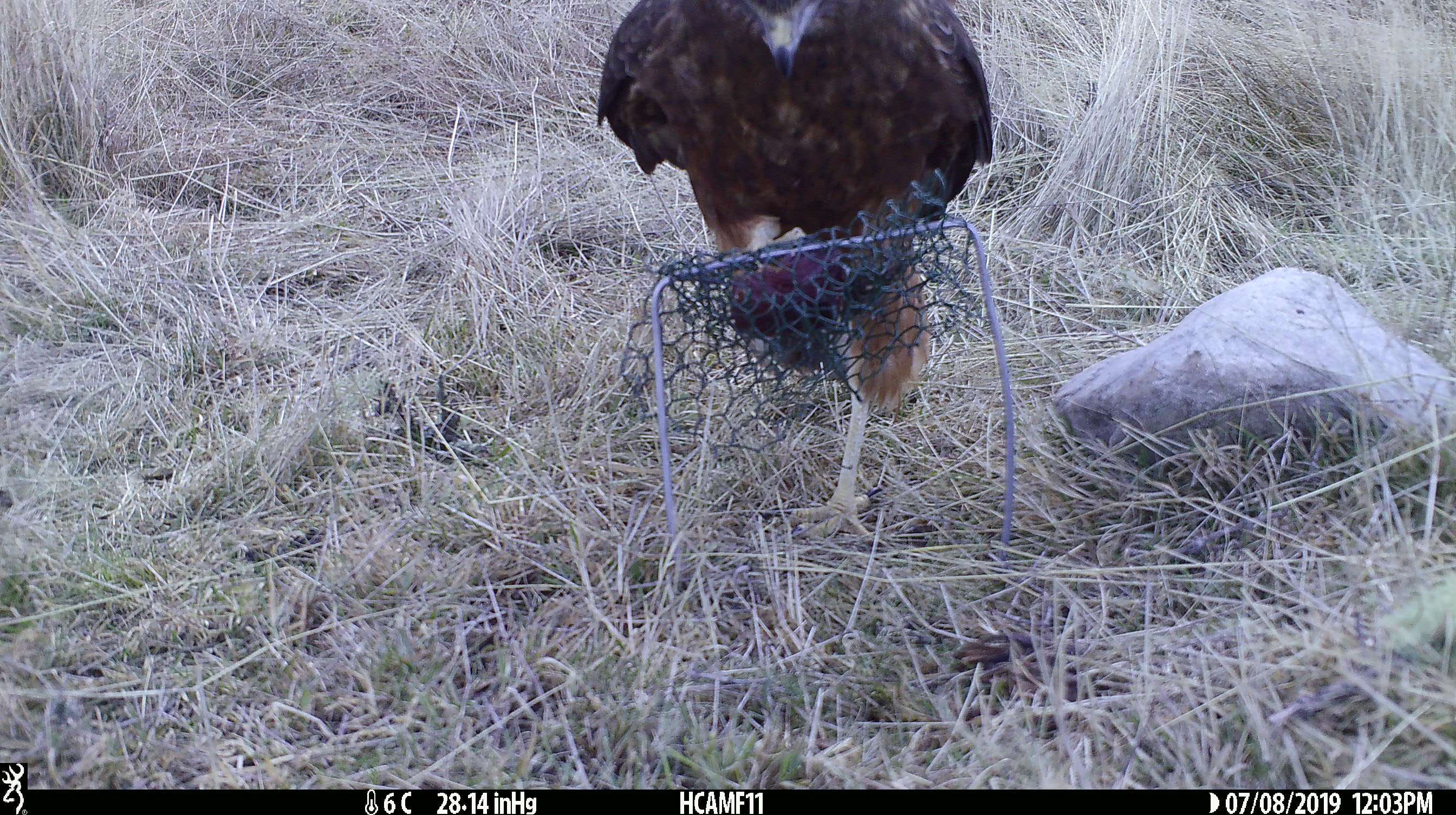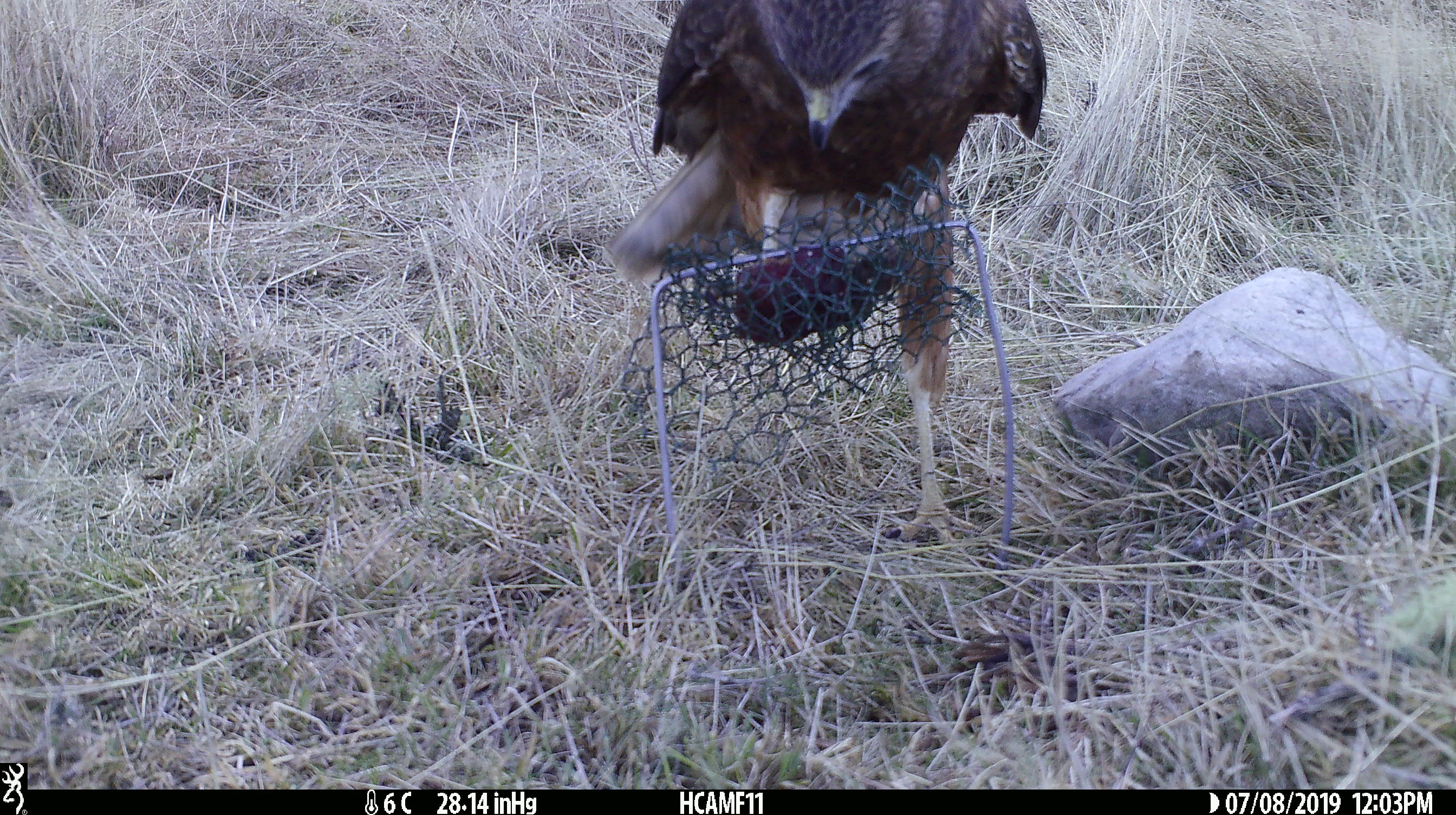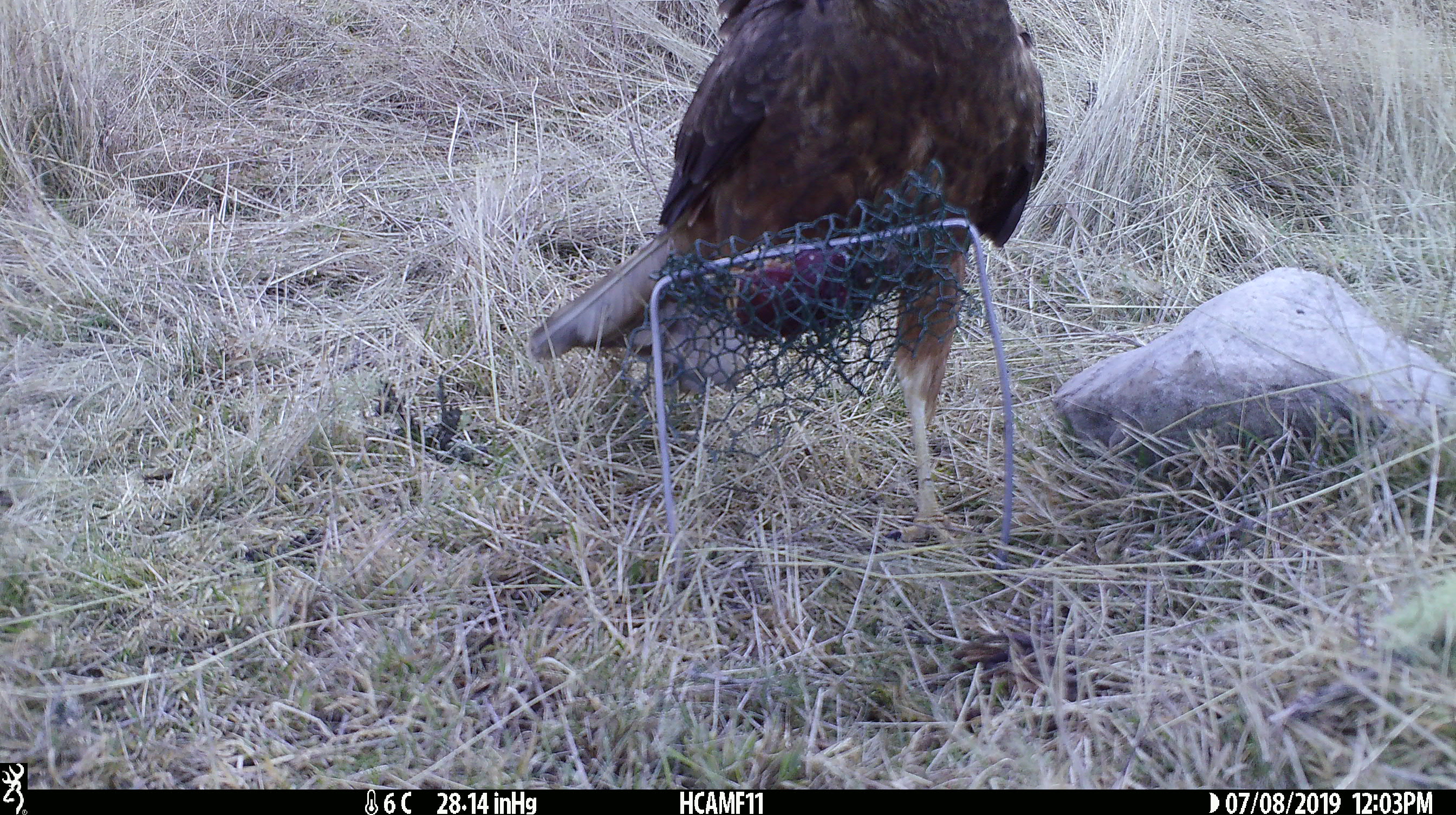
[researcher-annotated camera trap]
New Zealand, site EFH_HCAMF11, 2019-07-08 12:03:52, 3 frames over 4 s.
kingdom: Animalia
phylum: Chordata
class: Aves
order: Accipitriformes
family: Accipitridae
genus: Circus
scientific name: Circus approximans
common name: swamp harrier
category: harrier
Harrier (swamp harrier) (Circus approximans).